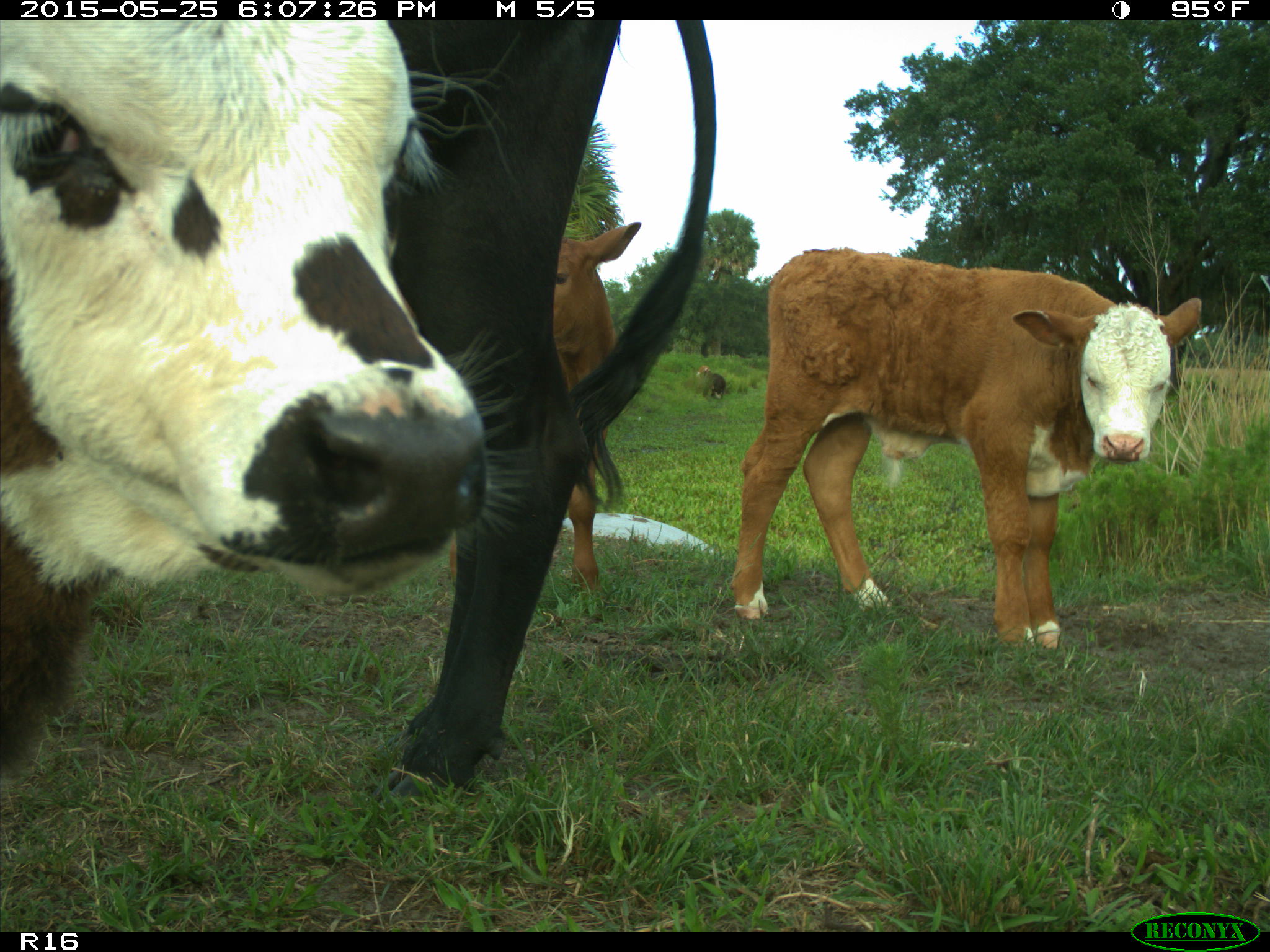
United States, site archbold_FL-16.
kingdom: Animalia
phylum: Chordata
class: Mammalia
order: Artiodactyla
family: Bovidae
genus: Bos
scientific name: Bos taurus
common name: domestic cow